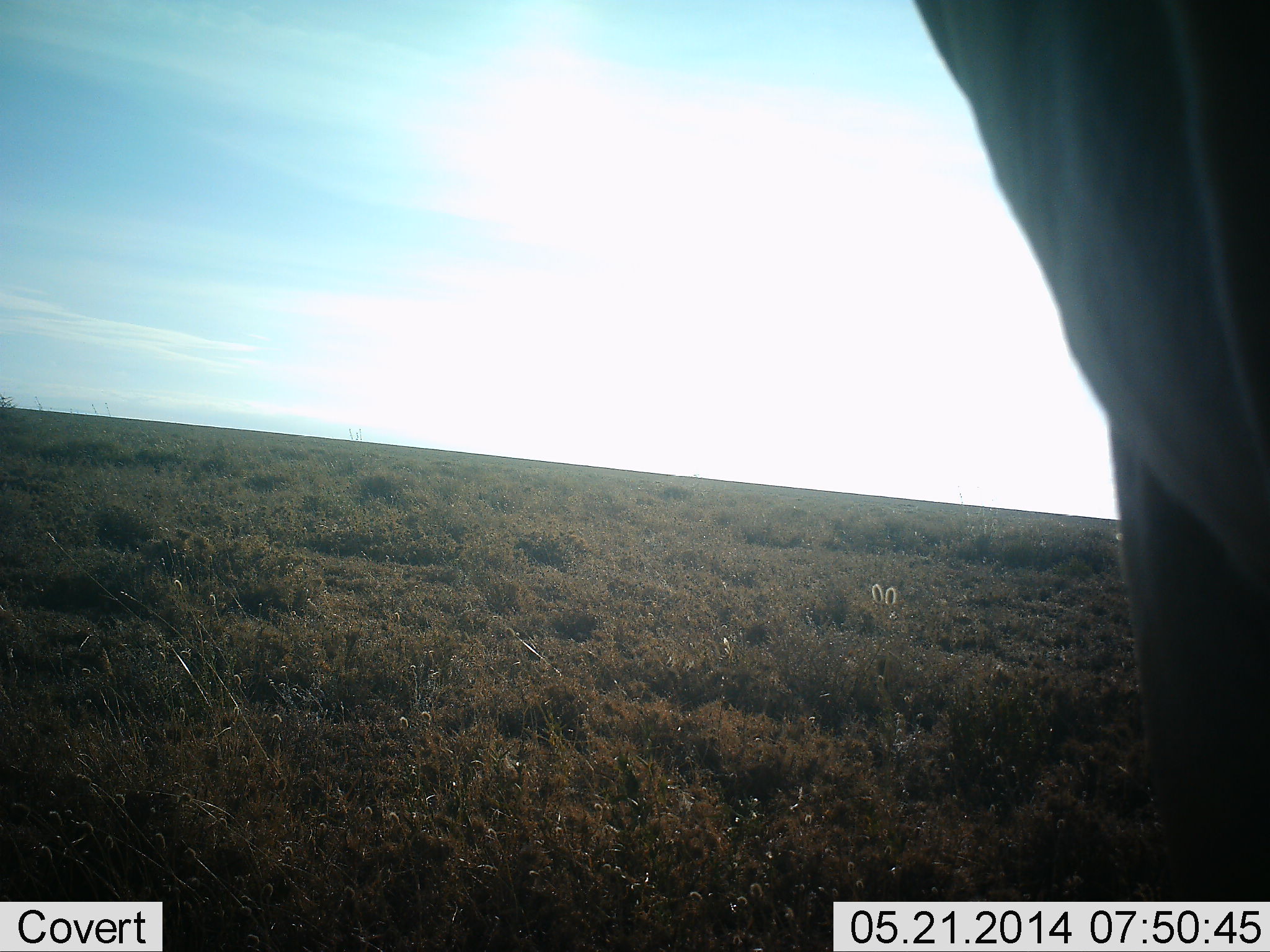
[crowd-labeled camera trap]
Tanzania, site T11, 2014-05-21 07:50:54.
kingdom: Animalia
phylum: Chordata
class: Mammalia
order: Artiodactyla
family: Bovidae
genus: Connochaetes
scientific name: Connochaetes taurinus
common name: blue wildebeest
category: wildebeest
Wildebeest (blue wildebeest) (Connochaetes taurinus), count 1. Behavior (volunteer vote fractions): standing 100%, resting 0%, moving 0%, interacting 0%. Young present (vote fraction): 0%. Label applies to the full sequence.